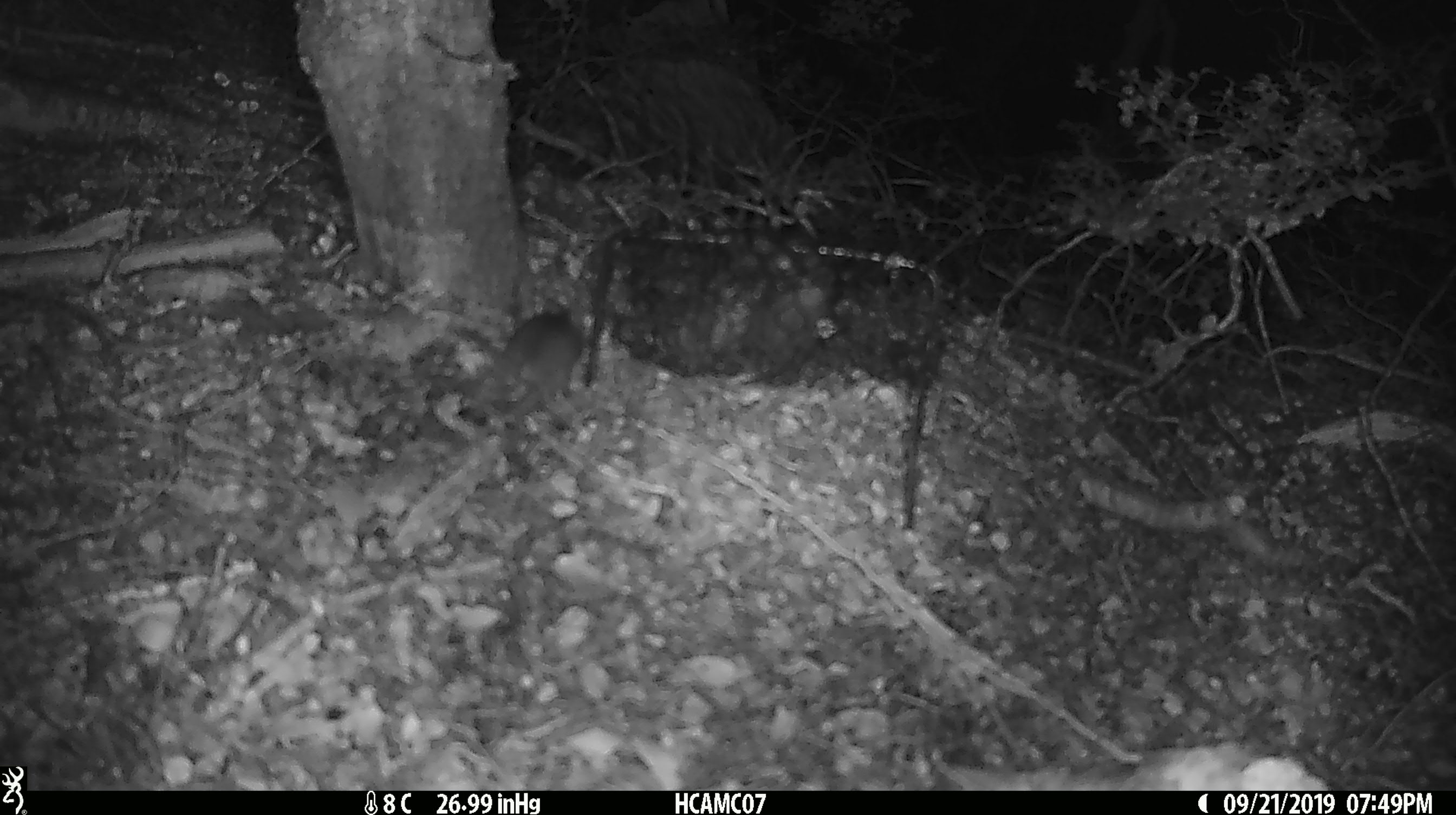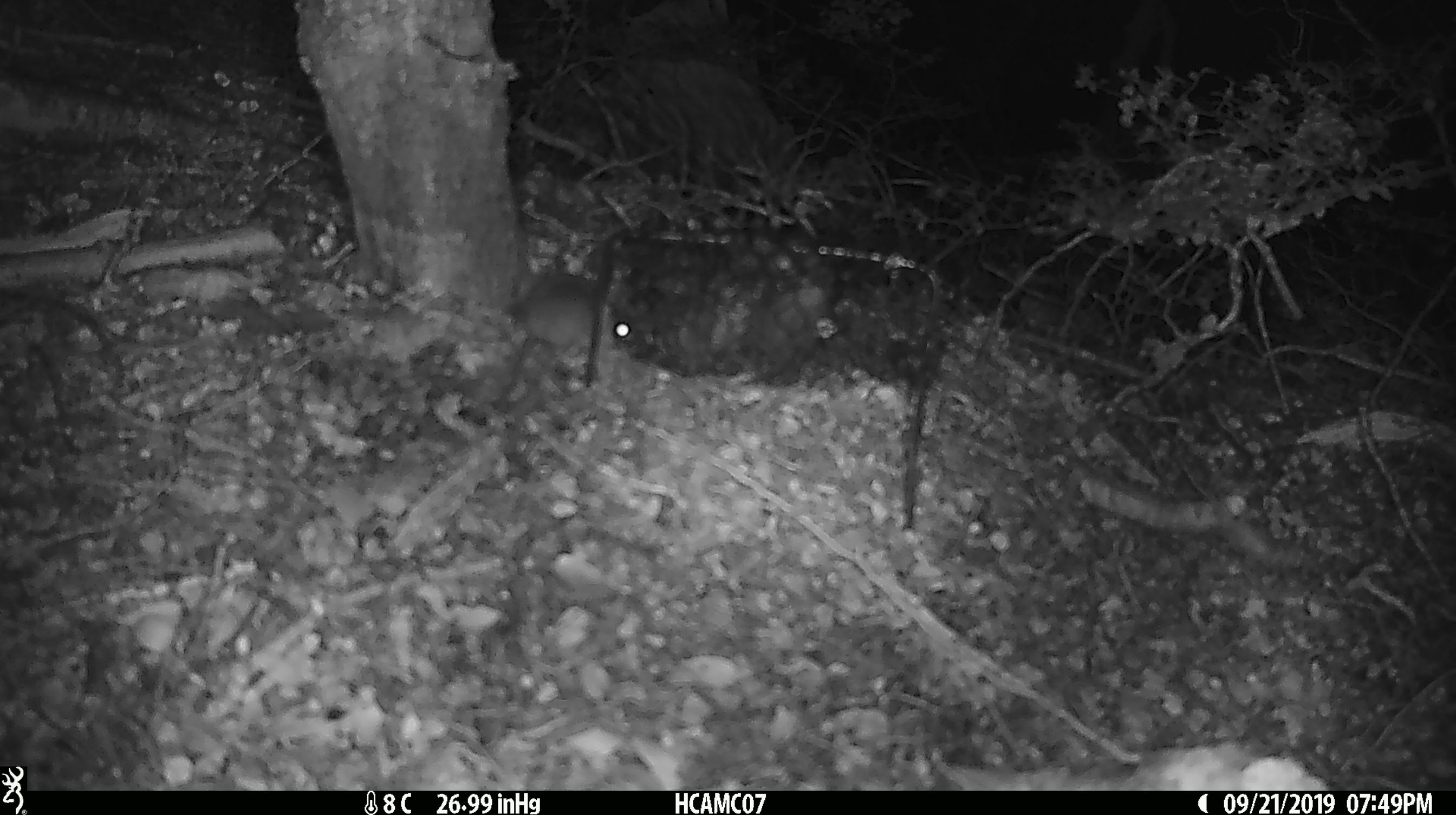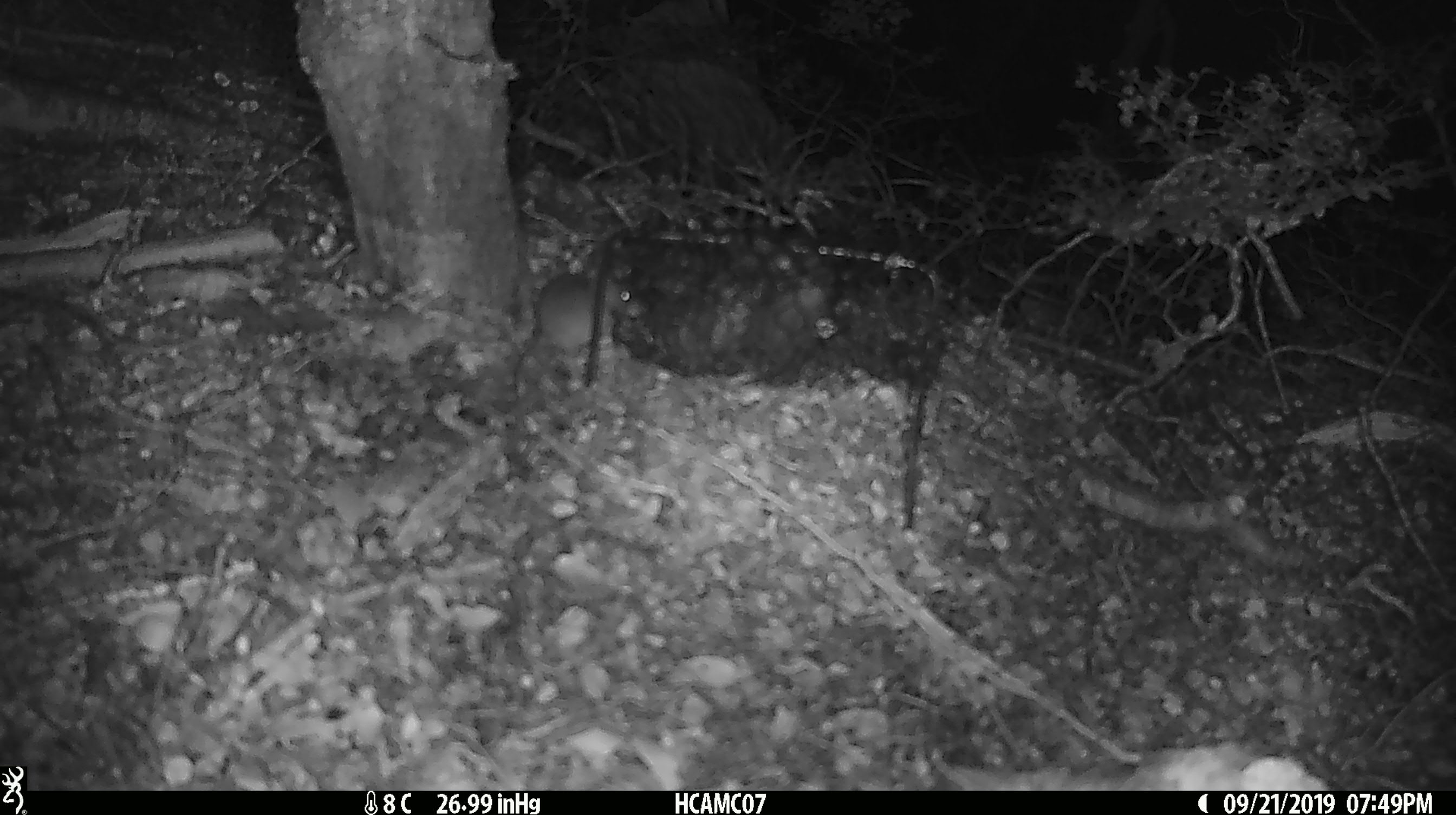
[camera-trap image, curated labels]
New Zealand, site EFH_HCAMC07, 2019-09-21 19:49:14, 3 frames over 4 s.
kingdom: Animalia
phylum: Chordata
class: Mammalia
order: Rodentia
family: Muridae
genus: Mus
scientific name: Mus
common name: mouse